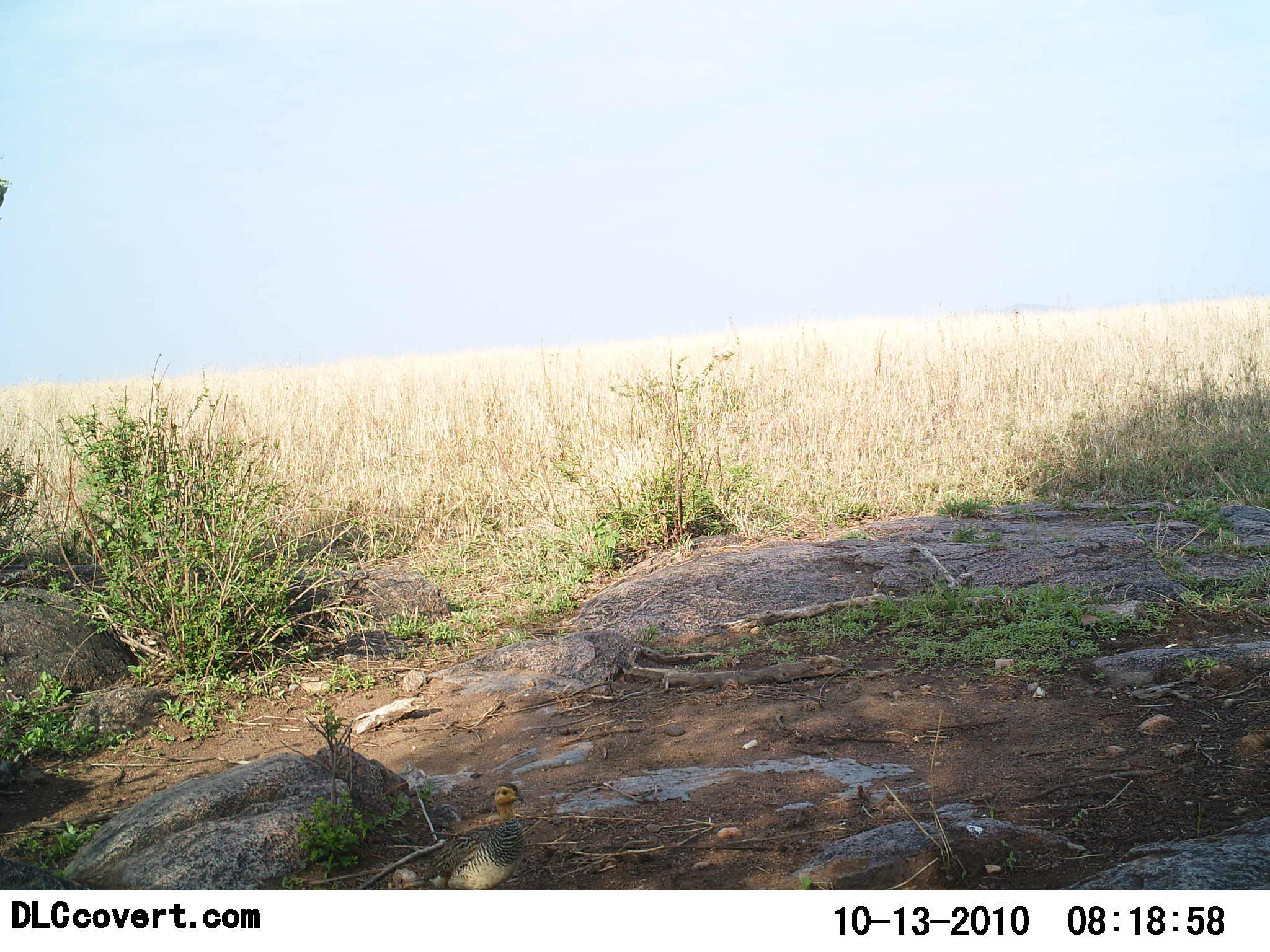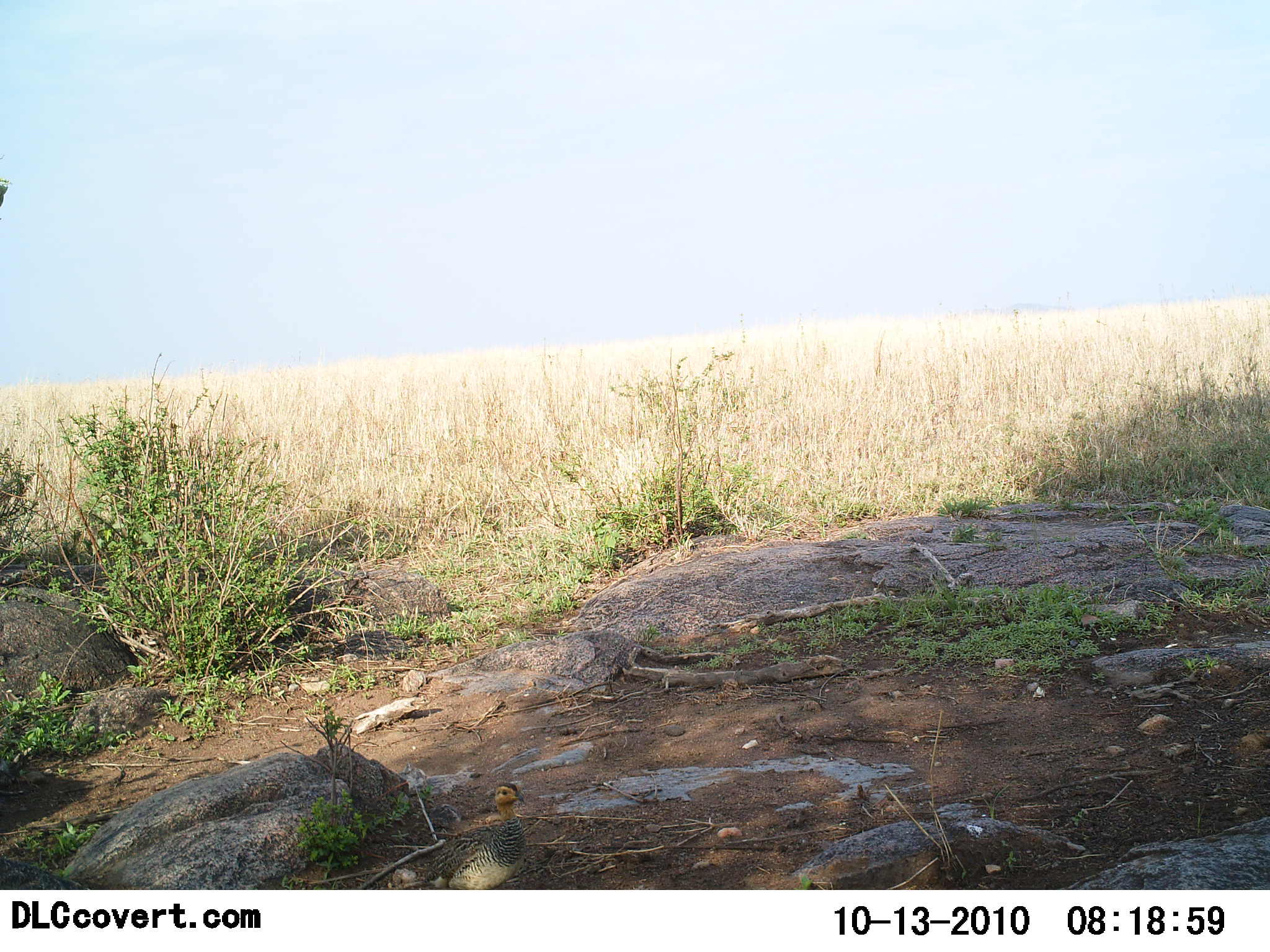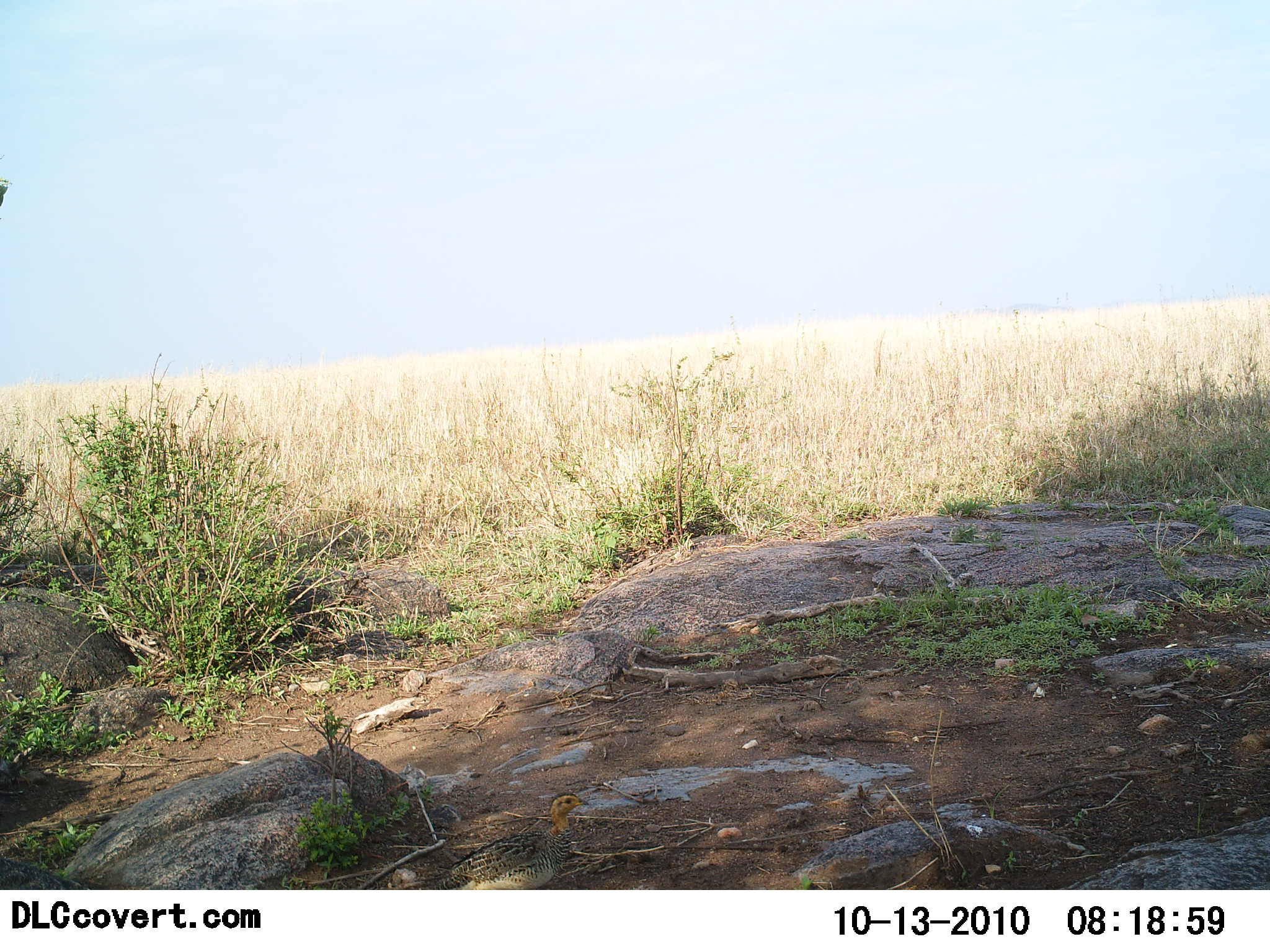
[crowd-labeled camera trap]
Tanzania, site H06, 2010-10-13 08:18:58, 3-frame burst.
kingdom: Animalia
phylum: Chordata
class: Aves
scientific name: Aves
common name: bird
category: otherbird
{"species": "otherbird (bird) (Aves)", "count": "1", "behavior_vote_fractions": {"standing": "73%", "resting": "0%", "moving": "27%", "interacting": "0%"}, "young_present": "0%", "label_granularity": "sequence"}